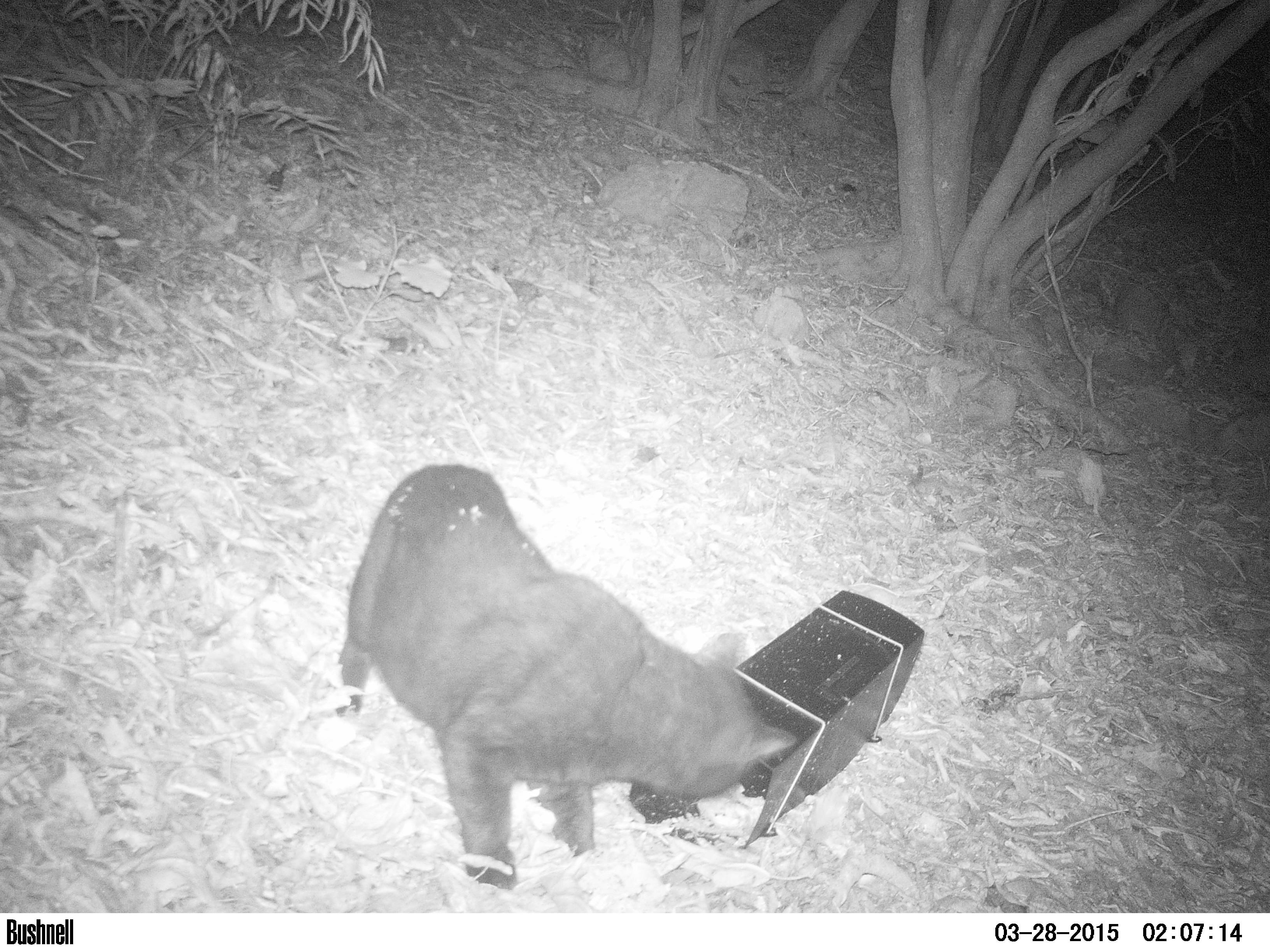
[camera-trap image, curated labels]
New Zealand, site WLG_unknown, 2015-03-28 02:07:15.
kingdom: Animalia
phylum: Chordata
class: Mammalia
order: Carnivora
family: Felidae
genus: Felis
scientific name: Felis catus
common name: domestic cat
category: cat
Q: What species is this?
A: Cat (domestic cat) (Felis catus).